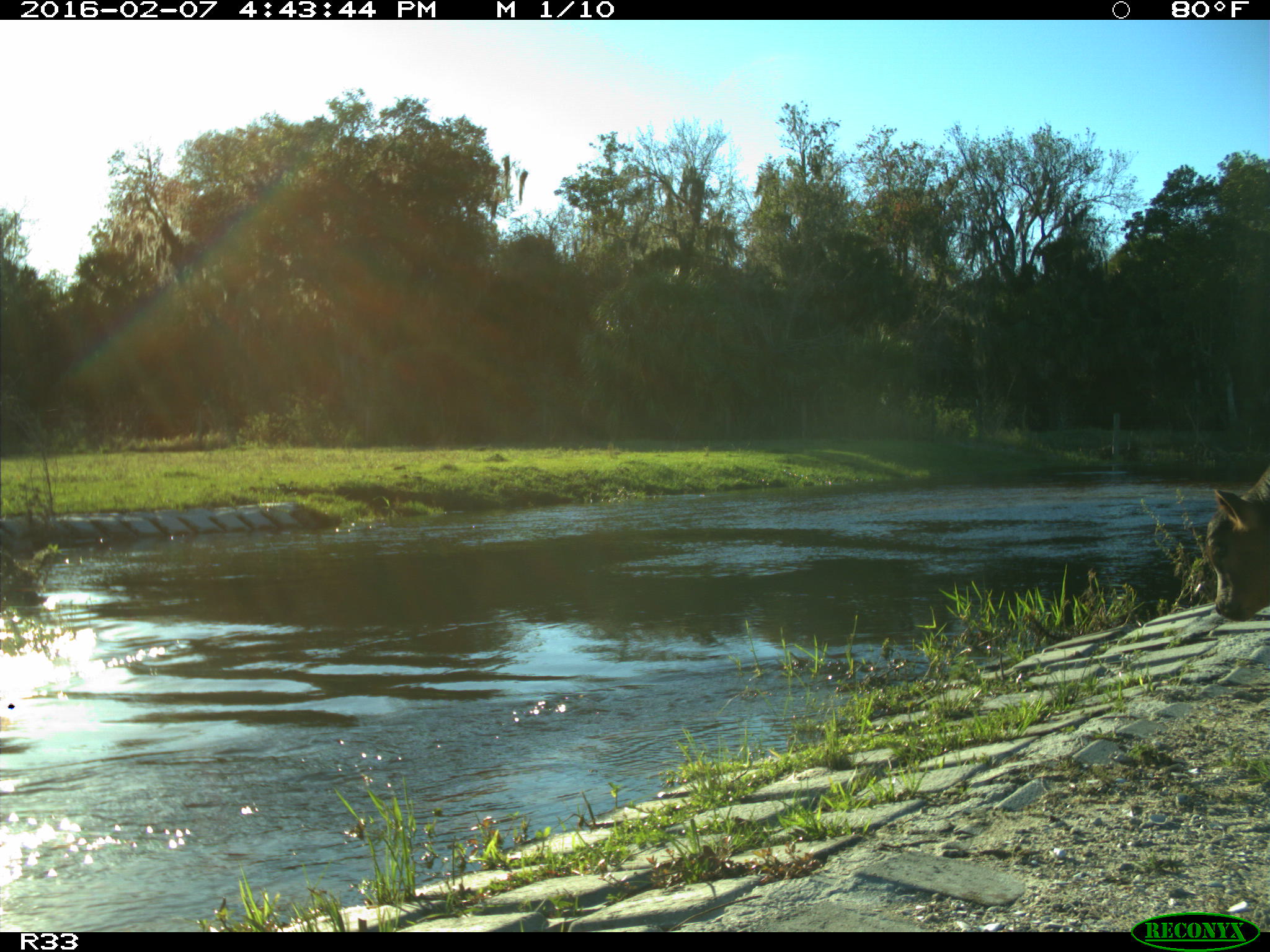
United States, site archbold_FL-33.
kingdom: Animalia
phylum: Chordata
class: Mammalia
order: Artiodactyla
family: Bovidae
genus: Bos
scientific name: Bos taurus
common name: domestic cow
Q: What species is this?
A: Bos taurus (domestic cow).